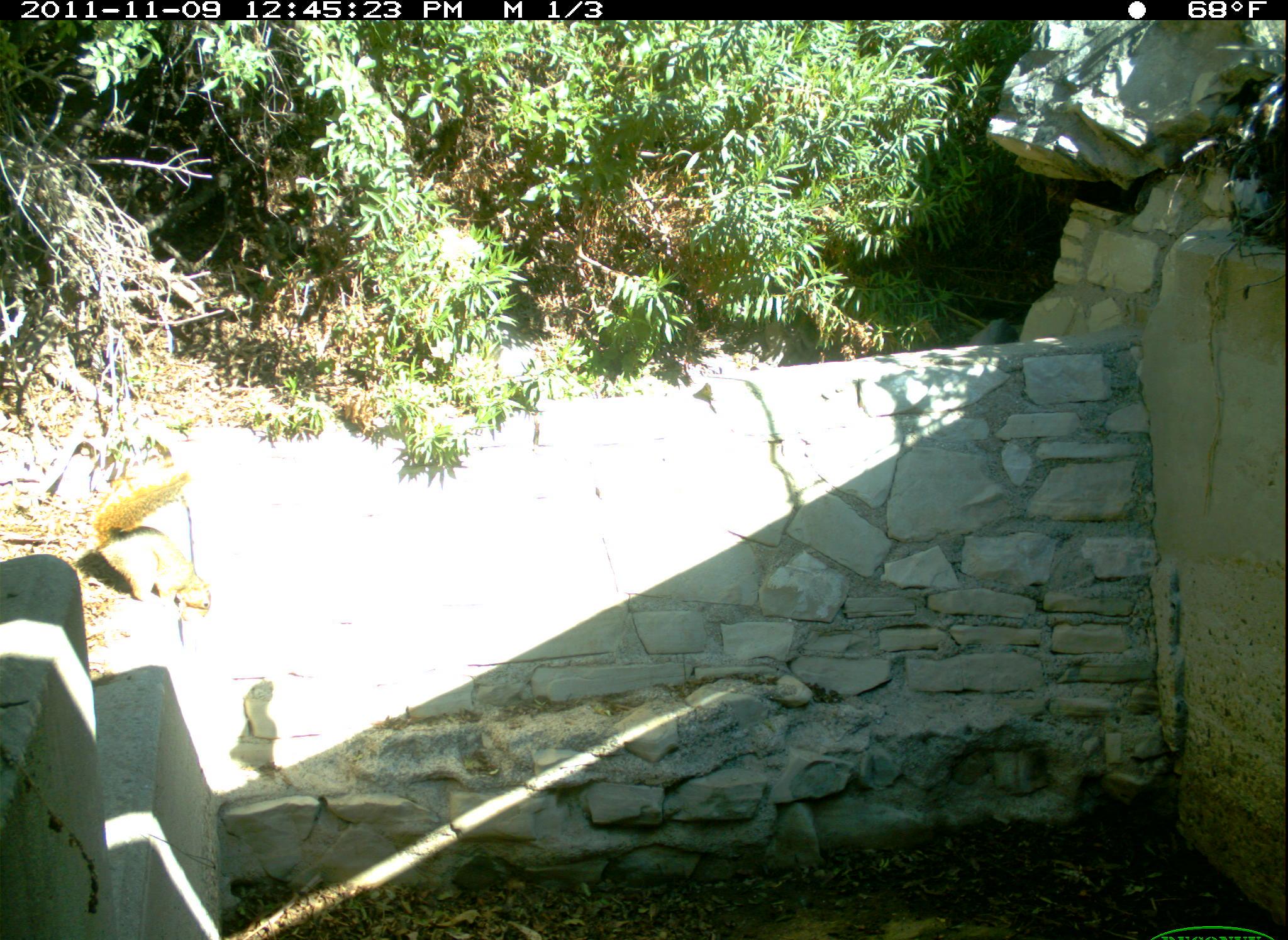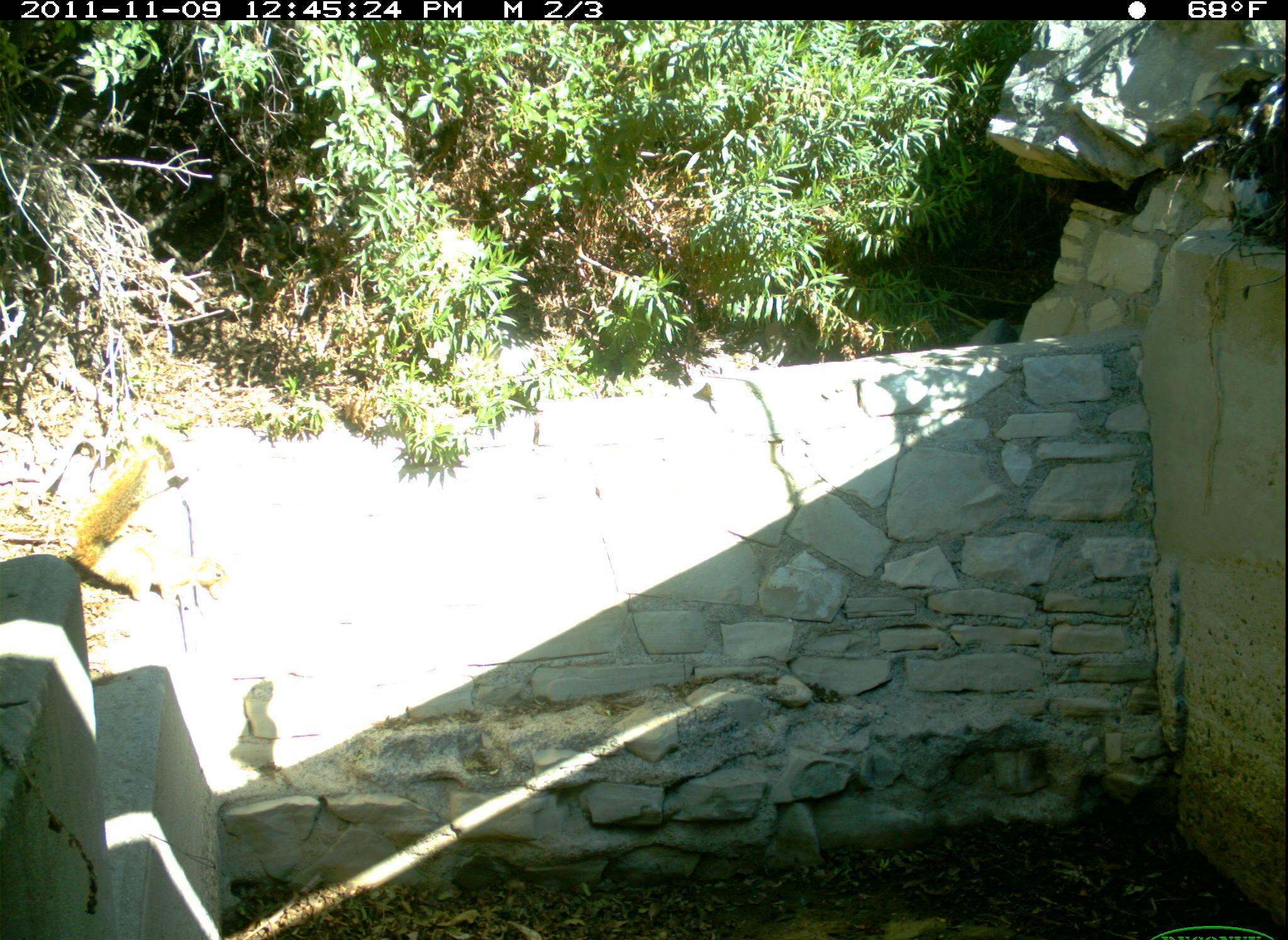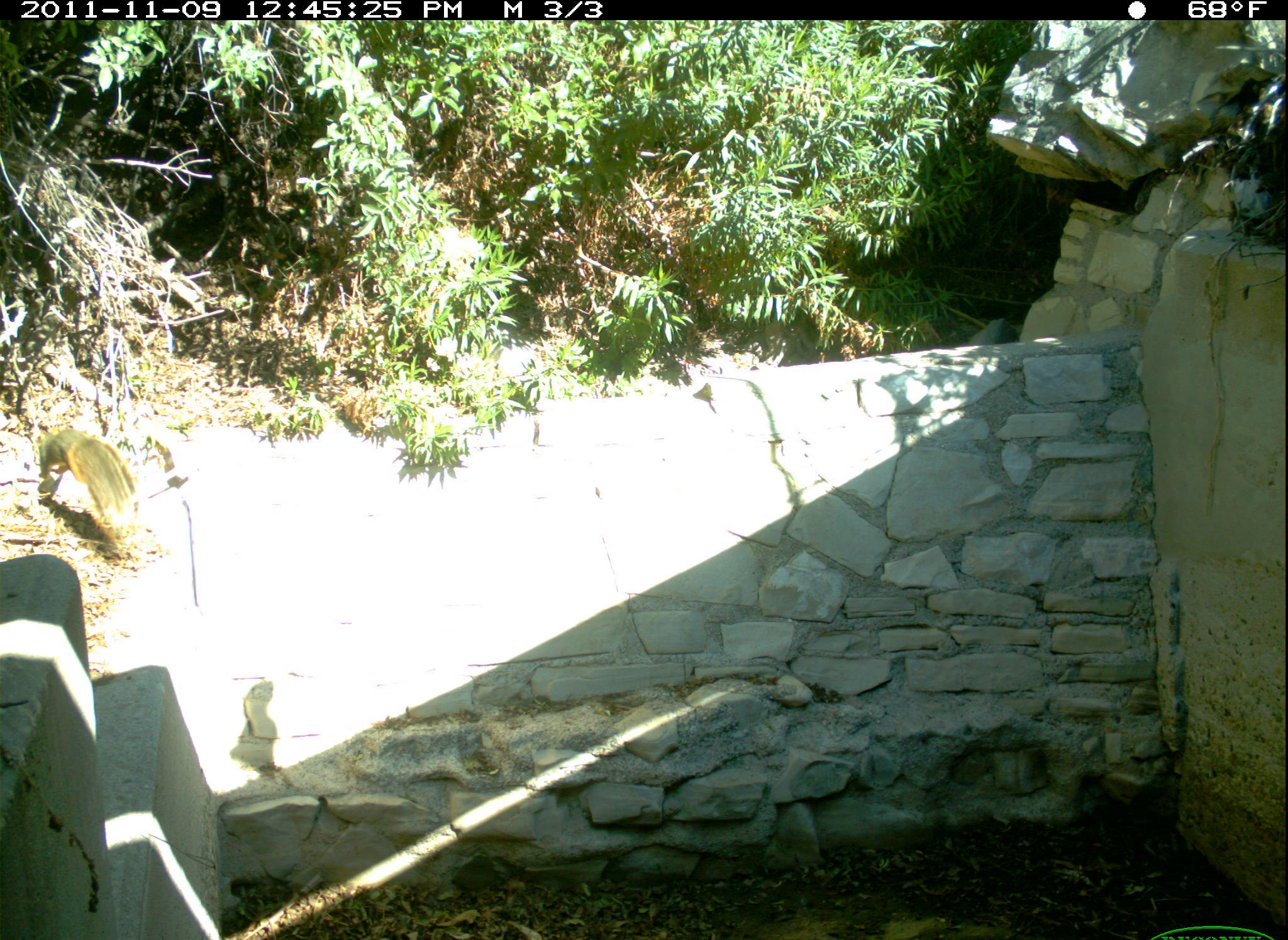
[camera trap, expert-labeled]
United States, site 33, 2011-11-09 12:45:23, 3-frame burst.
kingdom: Animalia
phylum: Chordata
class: Mammalia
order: Rodentia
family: Sciuridae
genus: Sciurus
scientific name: Sciurus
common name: squirrel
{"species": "squirrel (Sciurus)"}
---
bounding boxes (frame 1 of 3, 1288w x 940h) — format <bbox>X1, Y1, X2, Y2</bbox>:
squirrel: <bbox>79, 451, 227, 623</bbox>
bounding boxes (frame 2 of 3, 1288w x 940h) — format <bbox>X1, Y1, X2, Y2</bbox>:
squirrel: <bbox>64, 435, 238, 606</bbox>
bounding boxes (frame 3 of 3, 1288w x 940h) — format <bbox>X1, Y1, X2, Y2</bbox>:
squirrel: <bbox>20, 409, 173, 568</bbox>